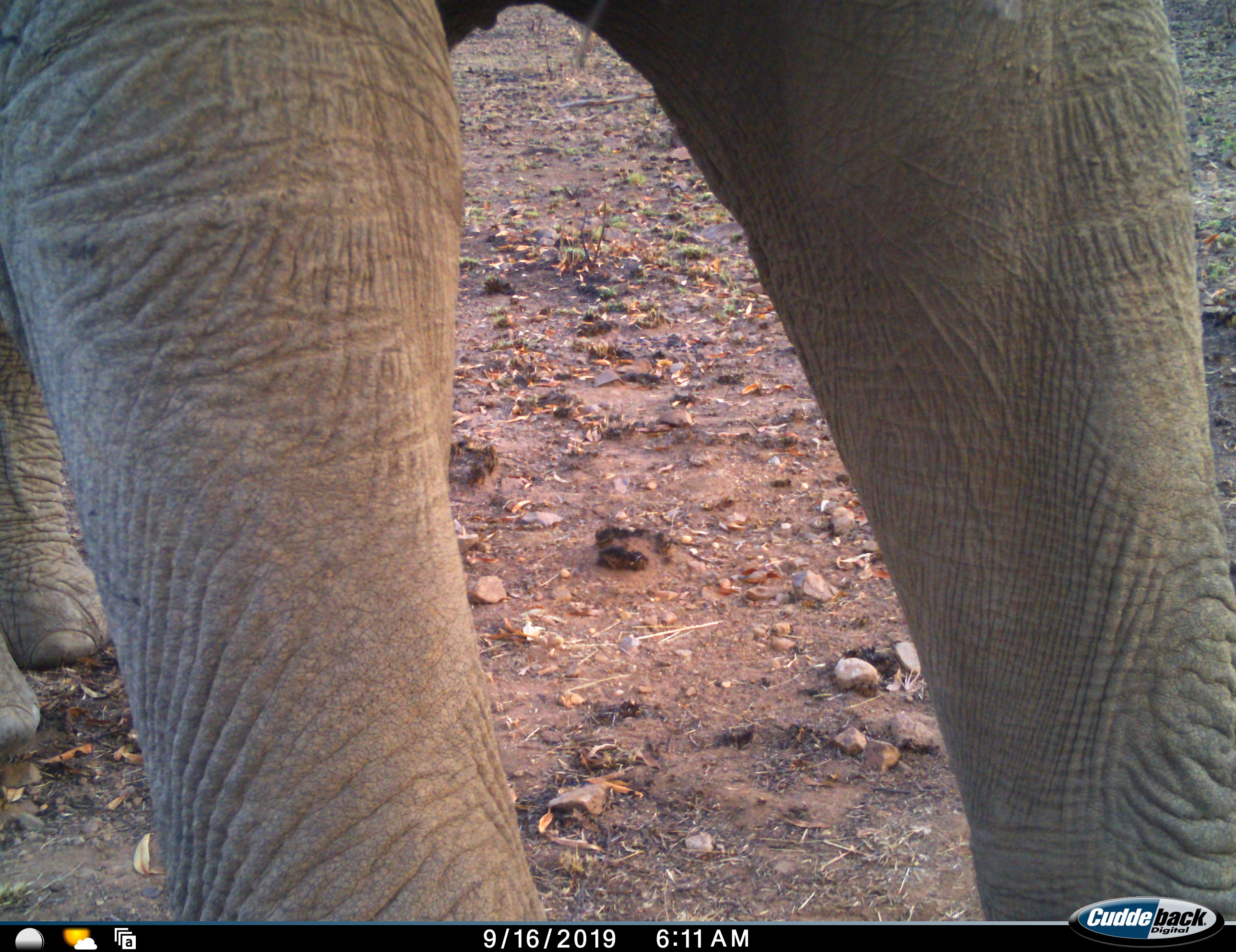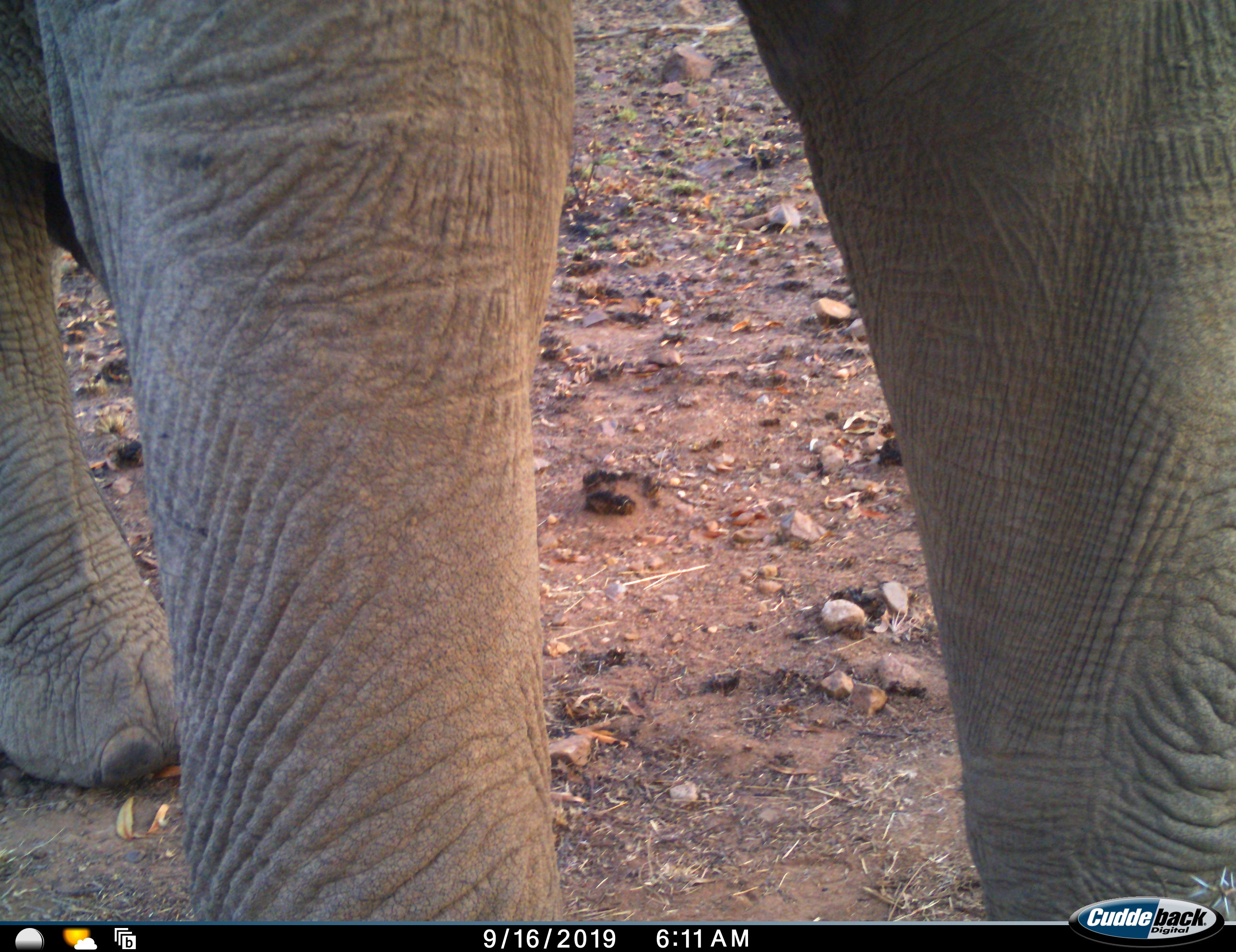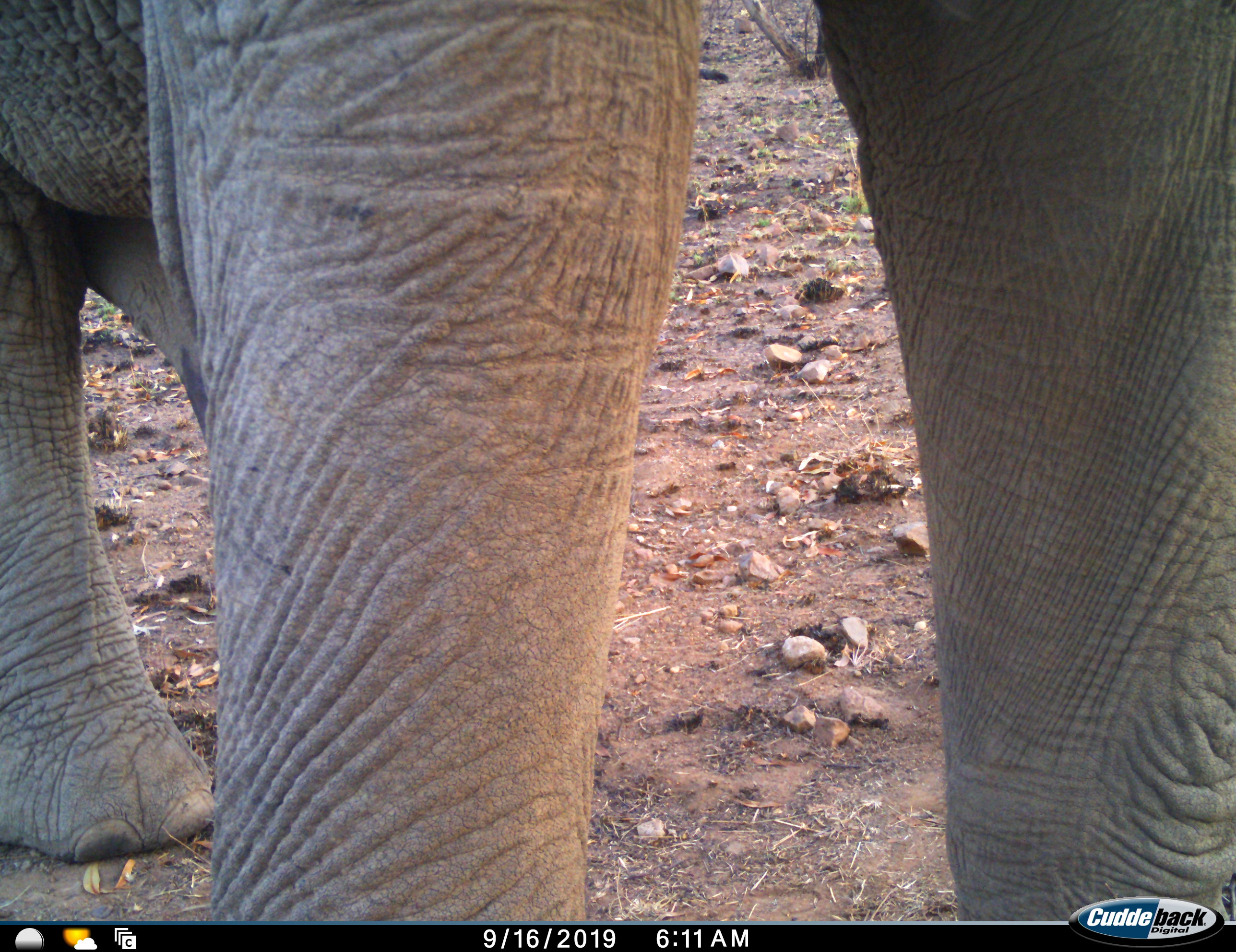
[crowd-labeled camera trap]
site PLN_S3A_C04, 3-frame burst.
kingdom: Animalia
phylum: Chordata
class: Mammalia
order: Proboscidea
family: Elephantidae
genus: Loxodonta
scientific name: Loxodonta africana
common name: african bush elephant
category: elephant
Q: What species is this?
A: Elephant (african bush elephant) (Loxodonta africana).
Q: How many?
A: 1.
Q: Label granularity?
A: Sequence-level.